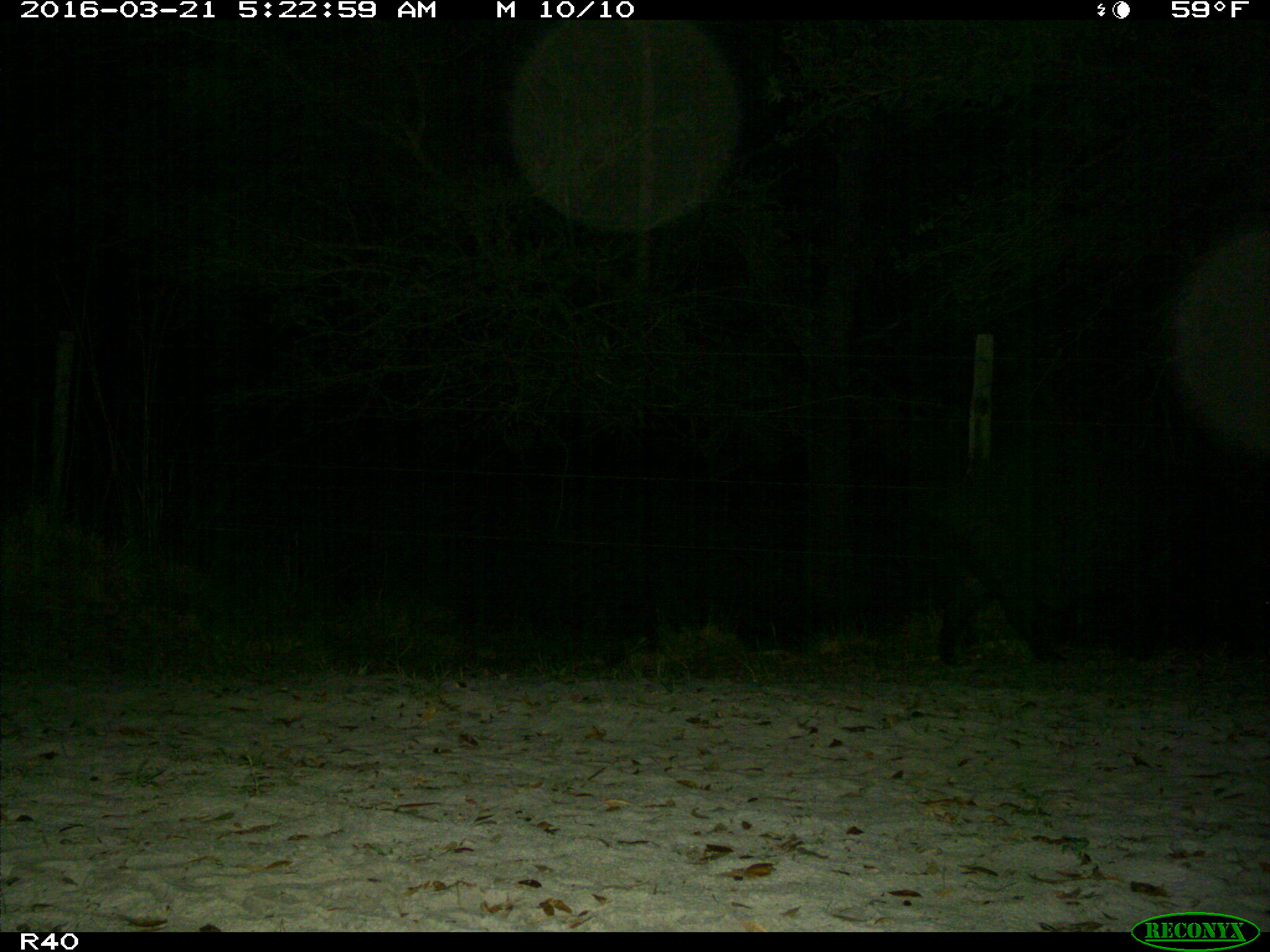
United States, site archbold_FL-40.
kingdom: Animalia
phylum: Chordata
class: Mammalia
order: Artiodactyla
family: Suidae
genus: Sus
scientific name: Sus scrofa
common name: wild boar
Sus scrofa (wild boar).